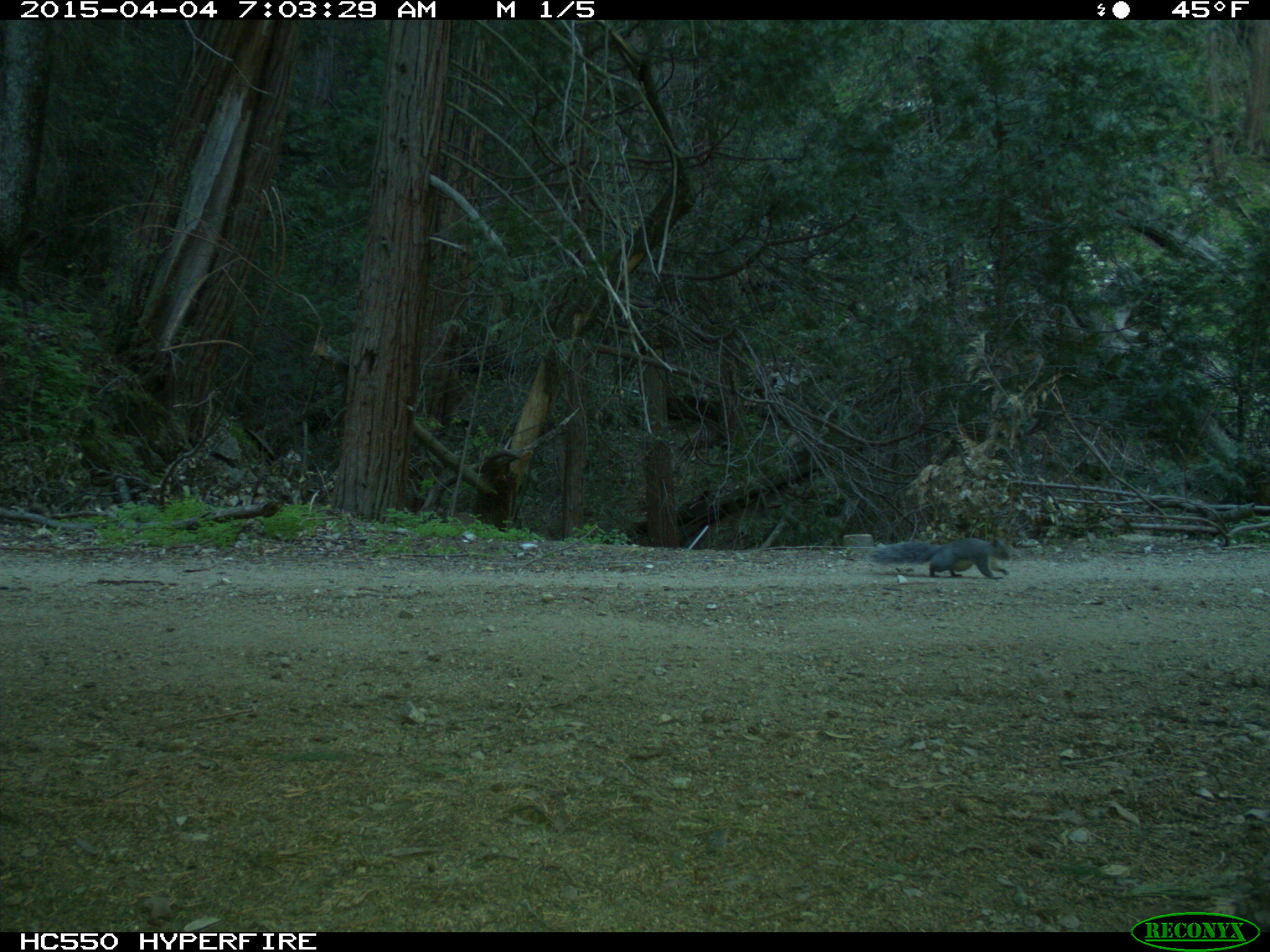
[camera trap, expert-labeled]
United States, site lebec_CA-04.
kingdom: Animalia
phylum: Chordata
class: Mammalia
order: Rodentia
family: Sciuridae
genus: Sciurus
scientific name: Sciurus carolinensis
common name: eastern gray squirrel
Sciurus carolinensis (eastern gray squirrel).